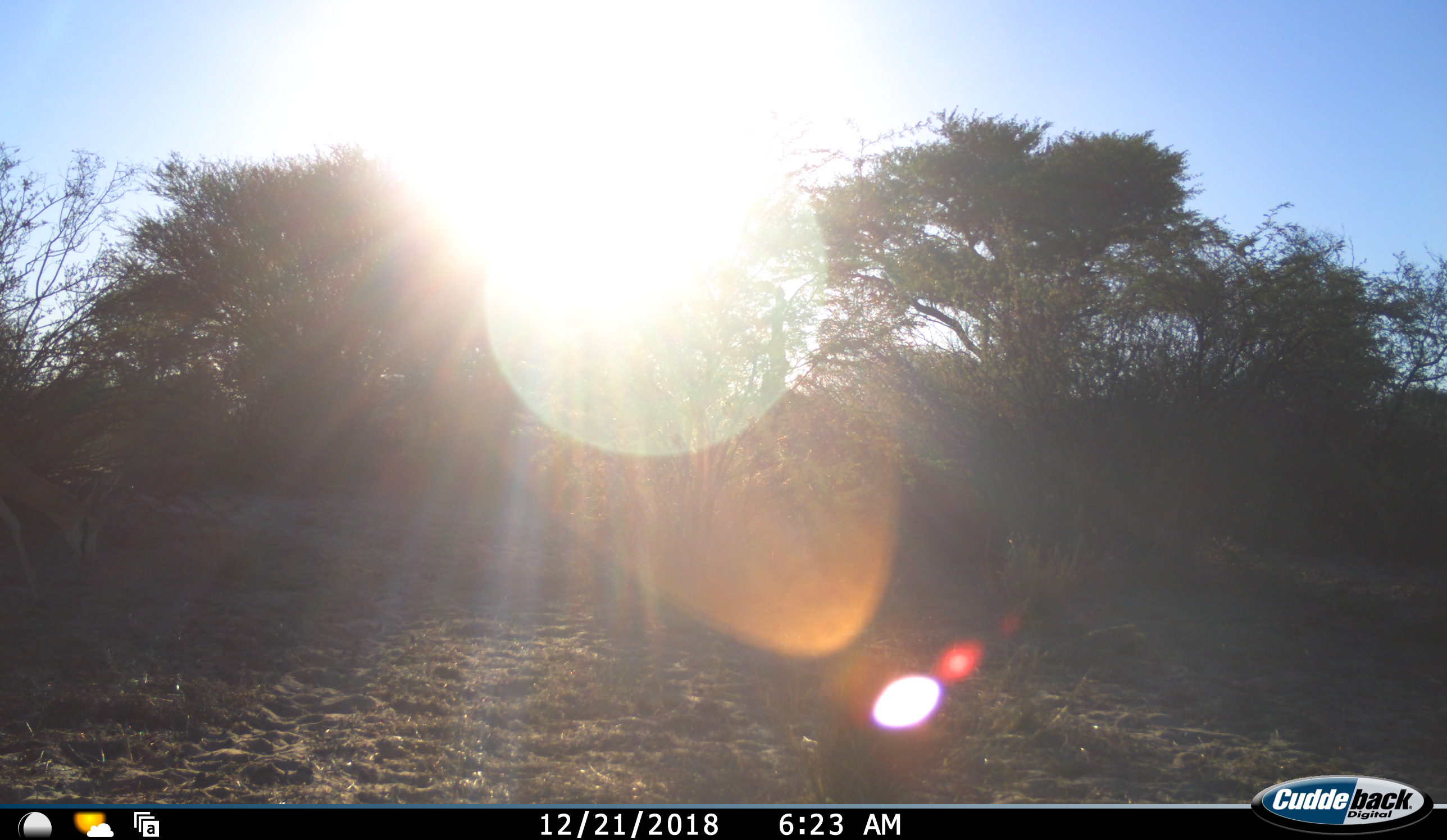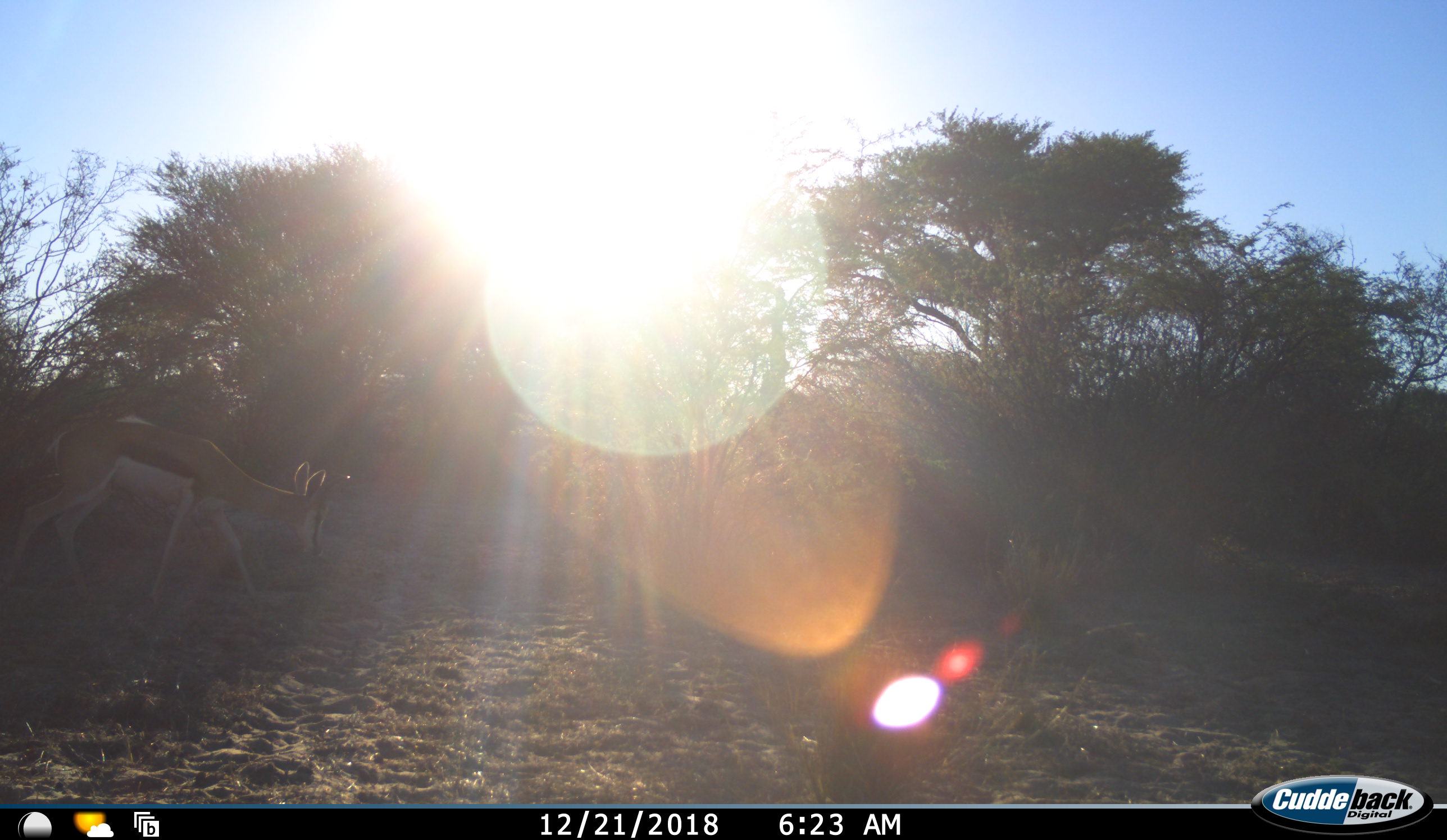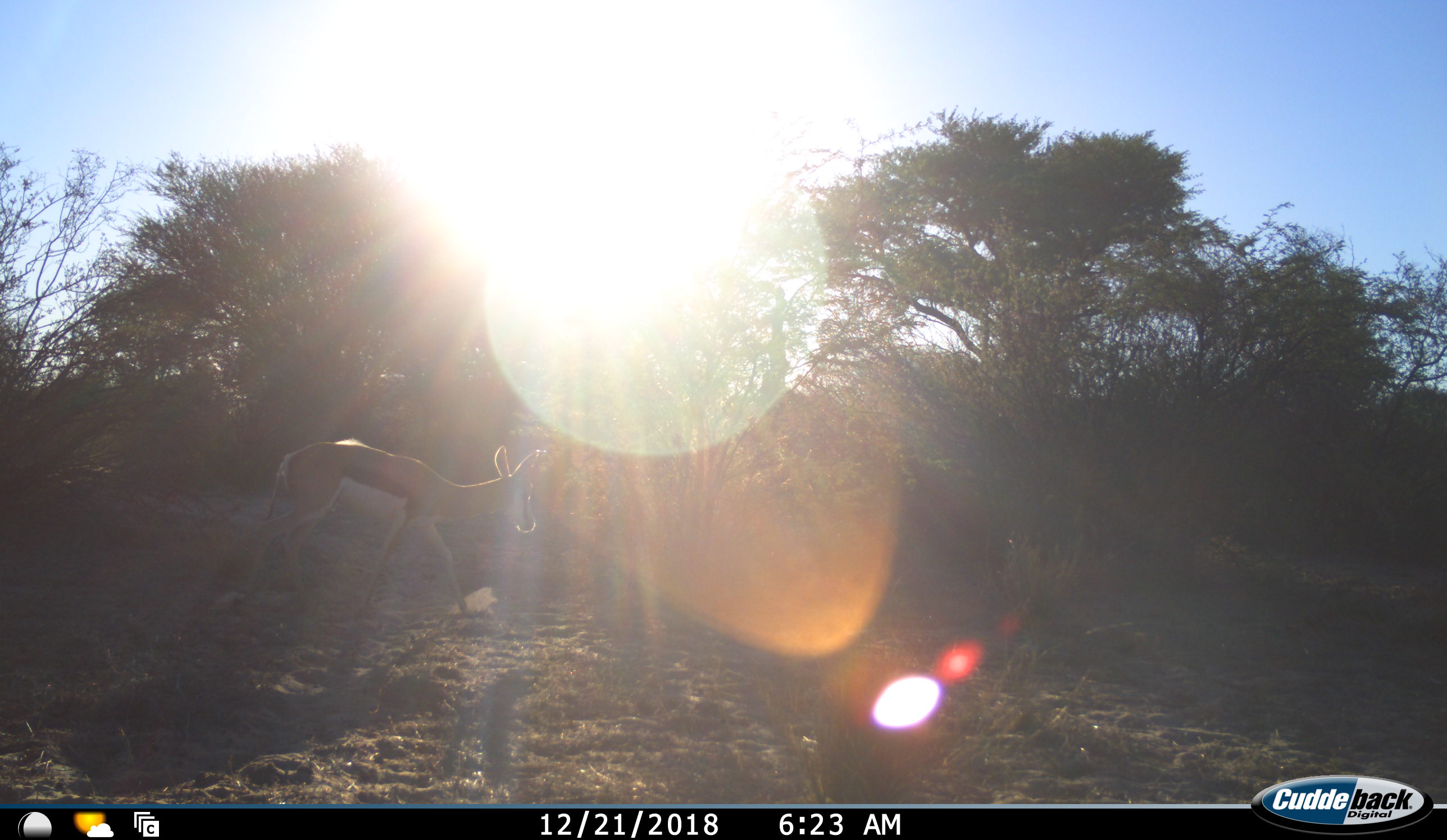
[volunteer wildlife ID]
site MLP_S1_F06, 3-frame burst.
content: unidentified animal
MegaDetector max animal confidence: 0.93